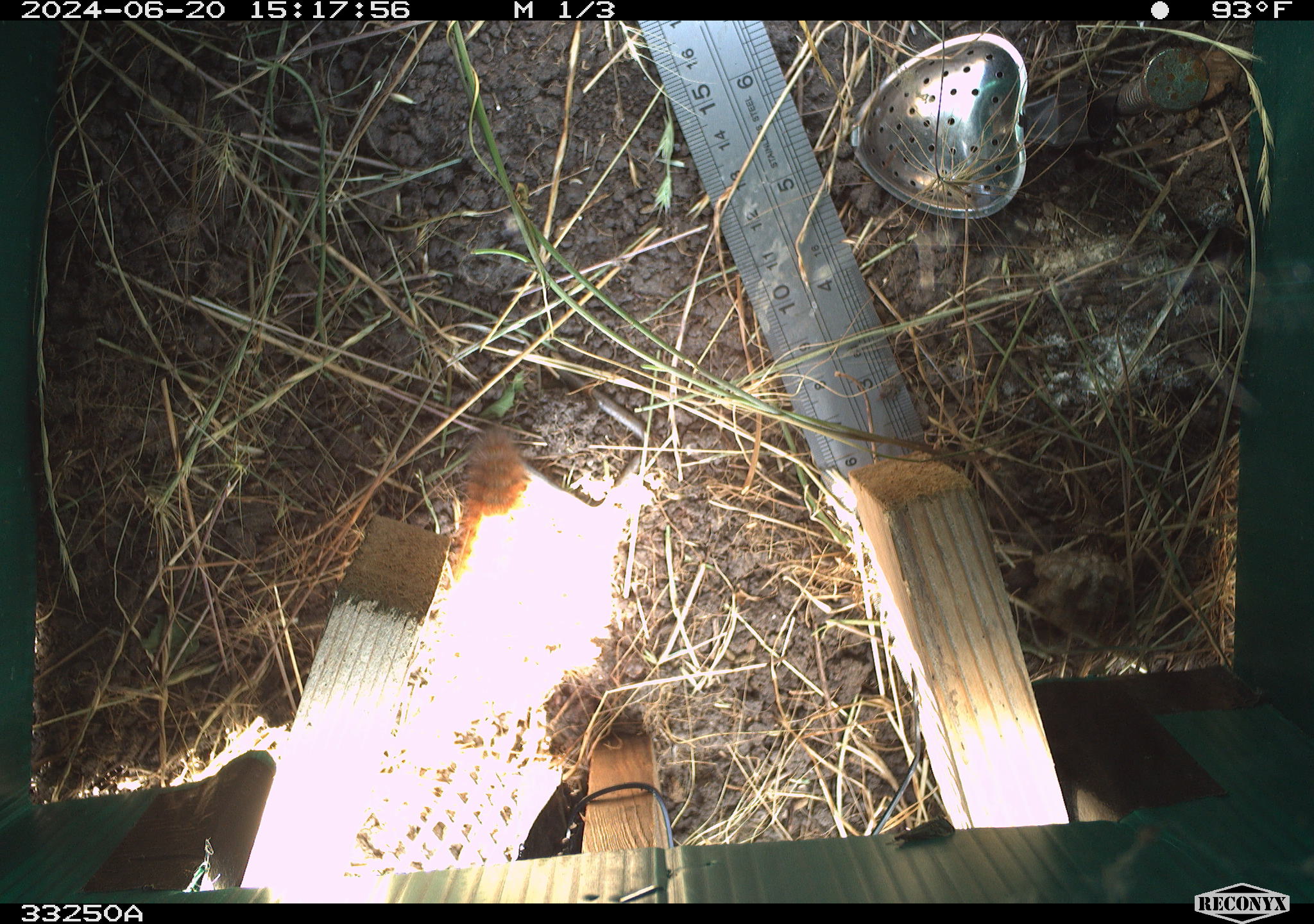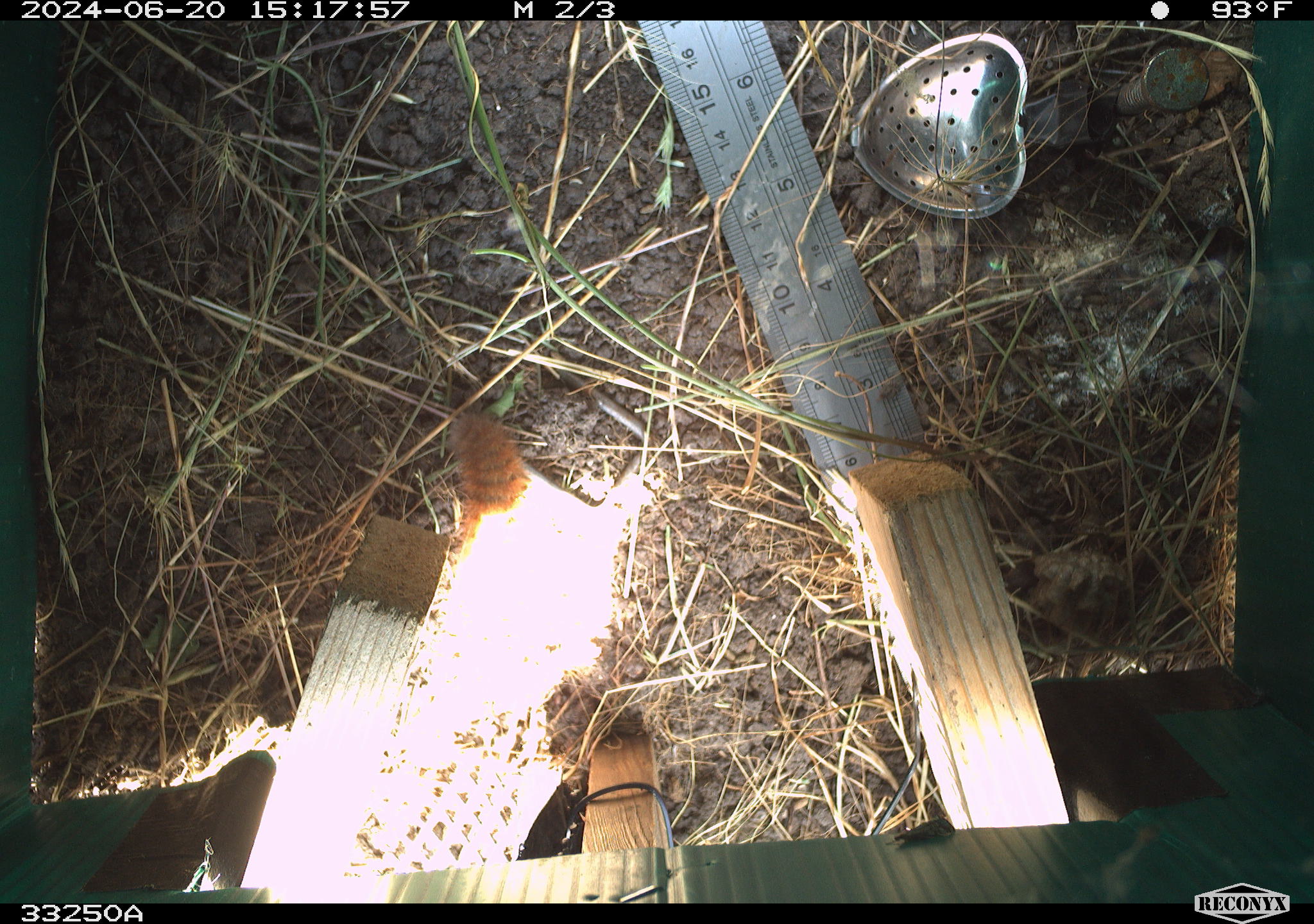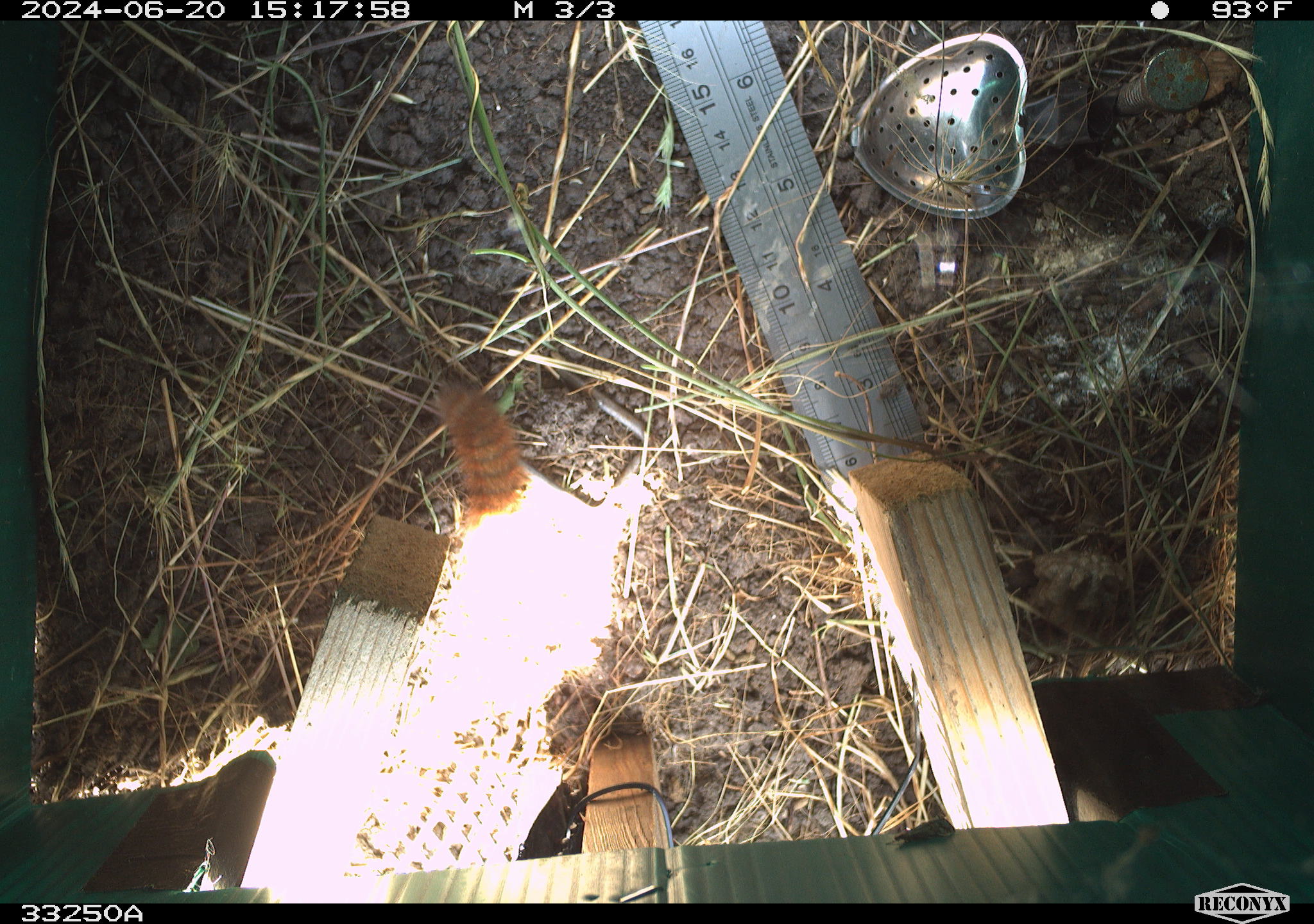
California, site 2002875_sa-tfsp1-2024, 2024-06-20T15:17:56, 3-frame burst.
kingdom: Animalia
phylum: Arthropoda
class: Insecta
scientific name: Insecta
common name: insect